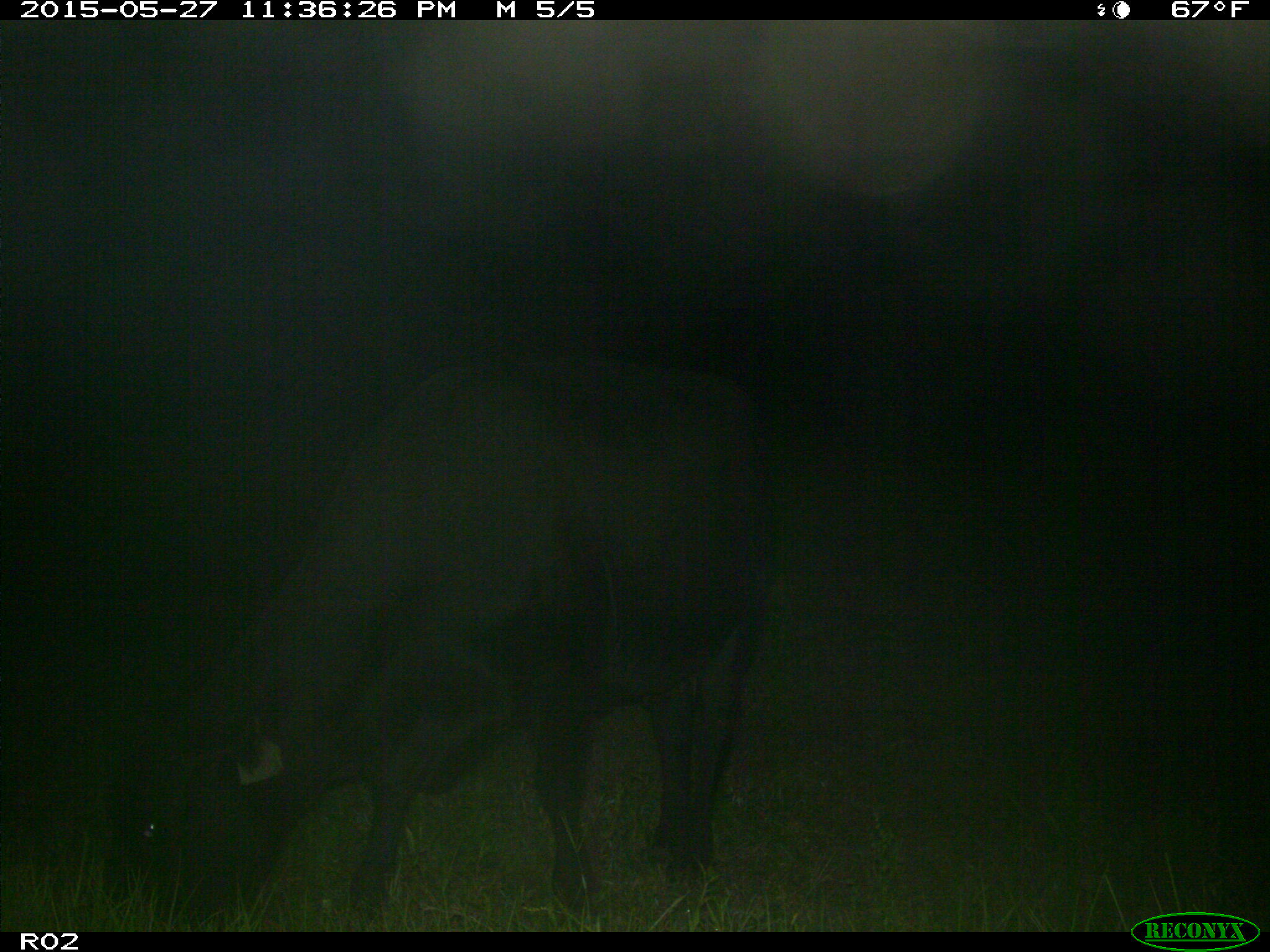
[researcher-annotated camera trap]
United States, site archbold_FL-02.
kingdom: Animalia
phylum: Chordata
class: Mammalia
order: Artiodactyla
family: Bovidae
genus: Bos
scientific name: Bos taurus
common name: domestic cow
Bos taurus (domestic cow).